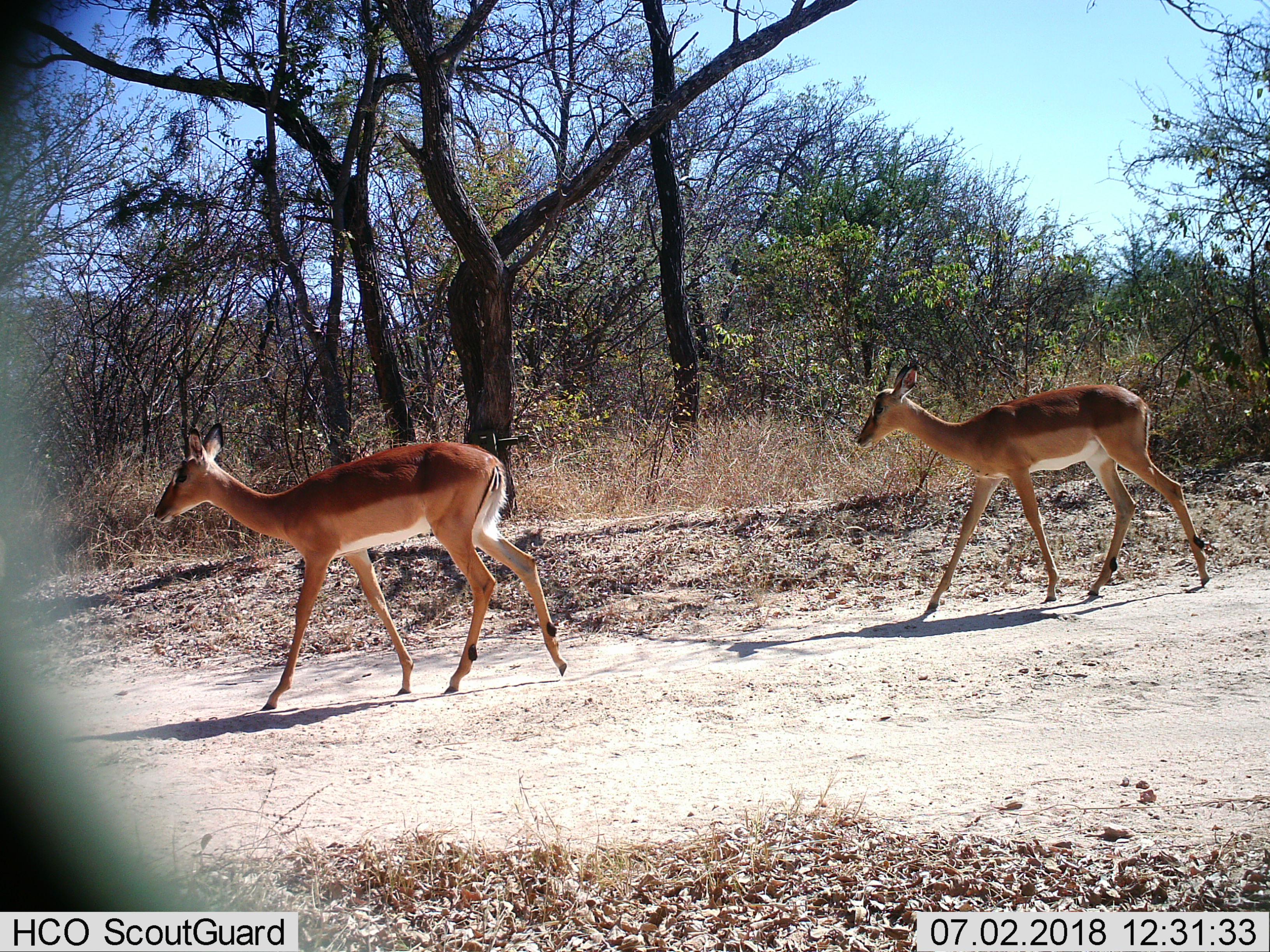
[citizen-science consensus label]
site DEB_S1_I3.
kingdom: Animalia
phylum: Chordata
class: Mammalia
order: Artiodactyla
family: Bovidae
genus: Aepyceros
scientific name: Aepyceros melampus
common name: impala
Impala (Aepyceros melampus), count 2. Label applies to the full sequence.